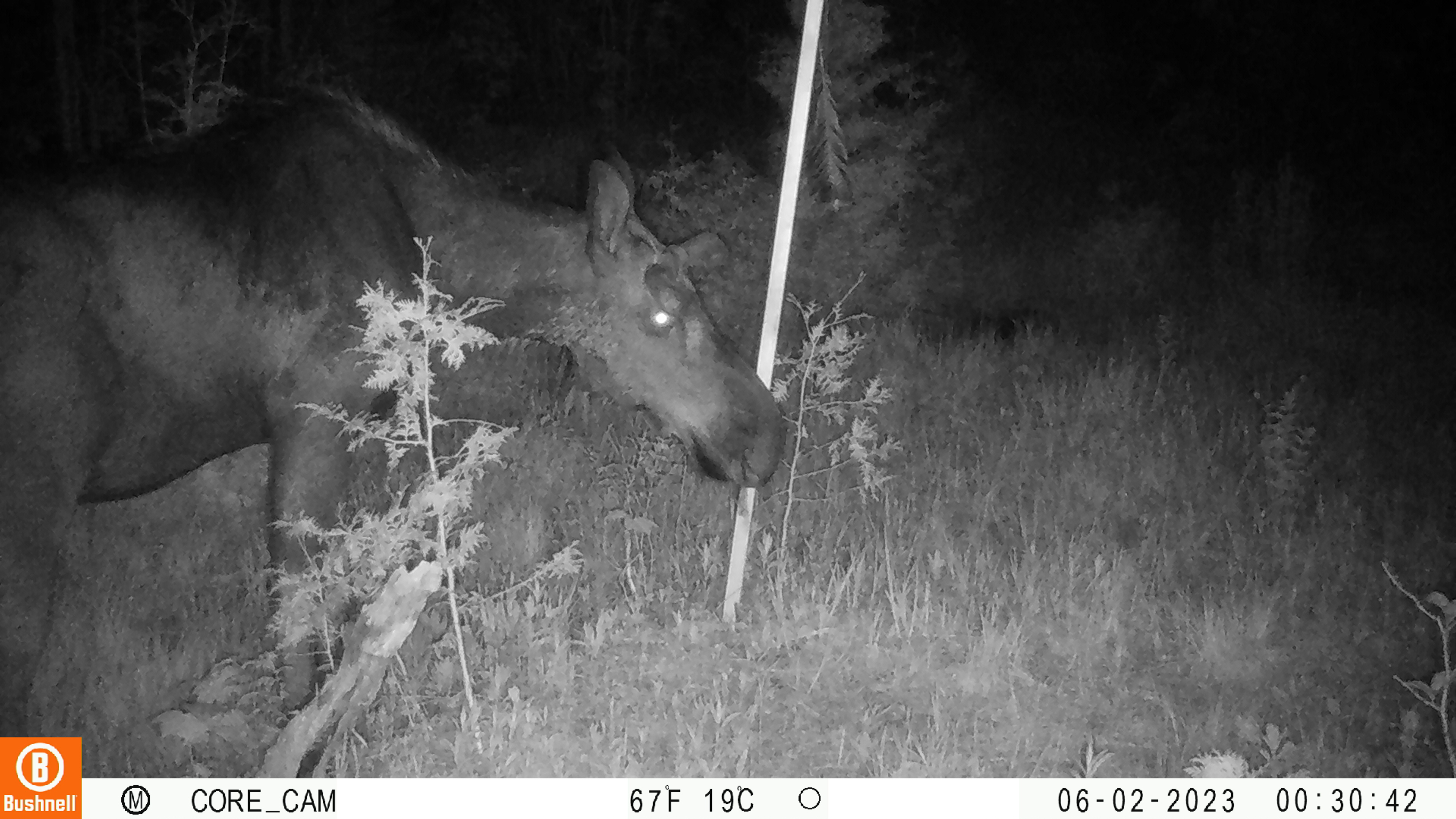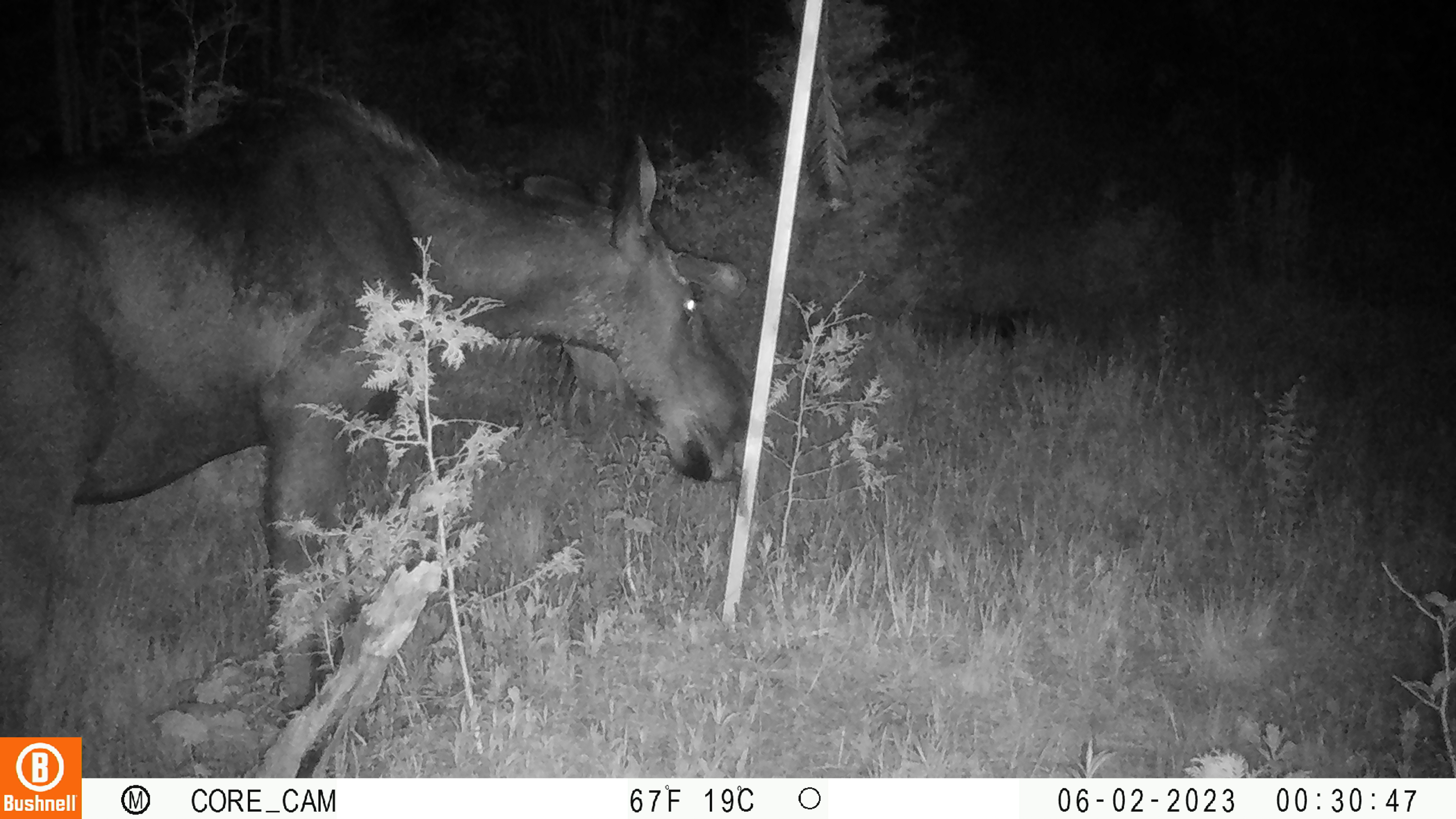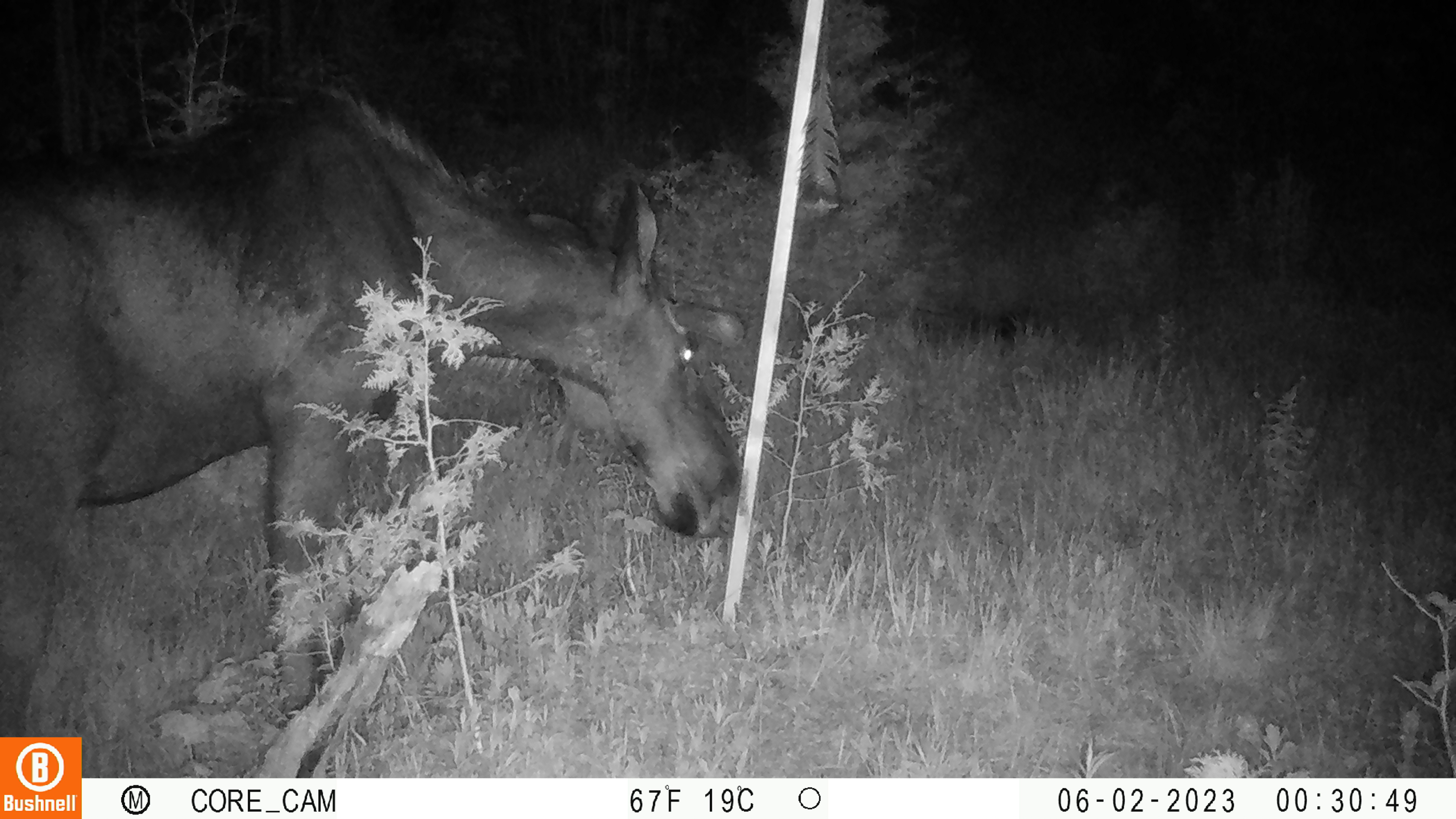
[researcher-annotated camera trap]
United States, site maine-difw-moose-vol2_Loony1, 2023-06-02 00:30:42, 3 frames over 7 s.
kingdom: Animalia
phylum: Chordata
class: Mammalia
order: Artiodactyla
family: Cervidae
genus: Alces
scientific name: Alces alces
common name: moose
Moose (Alces alces).